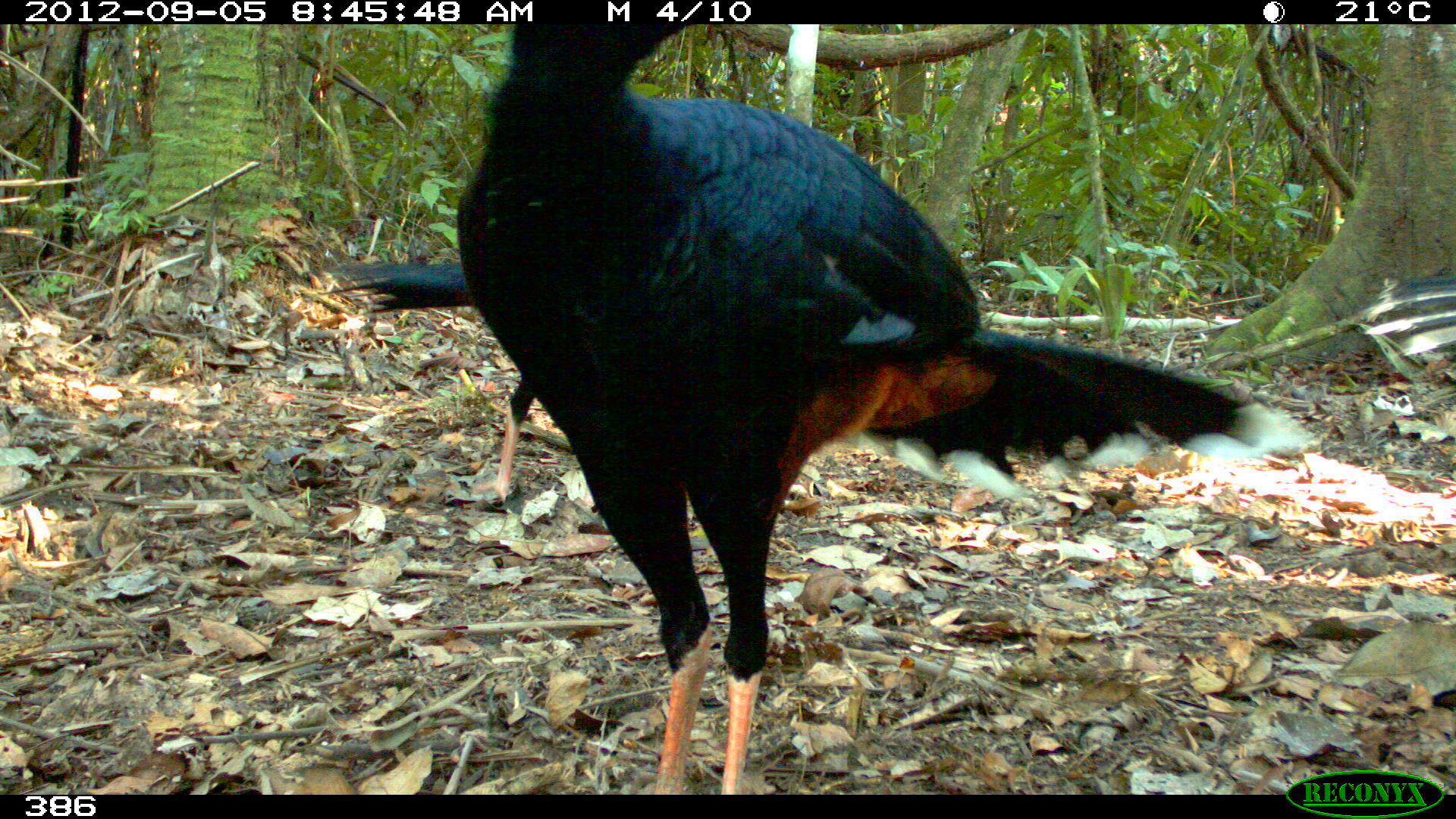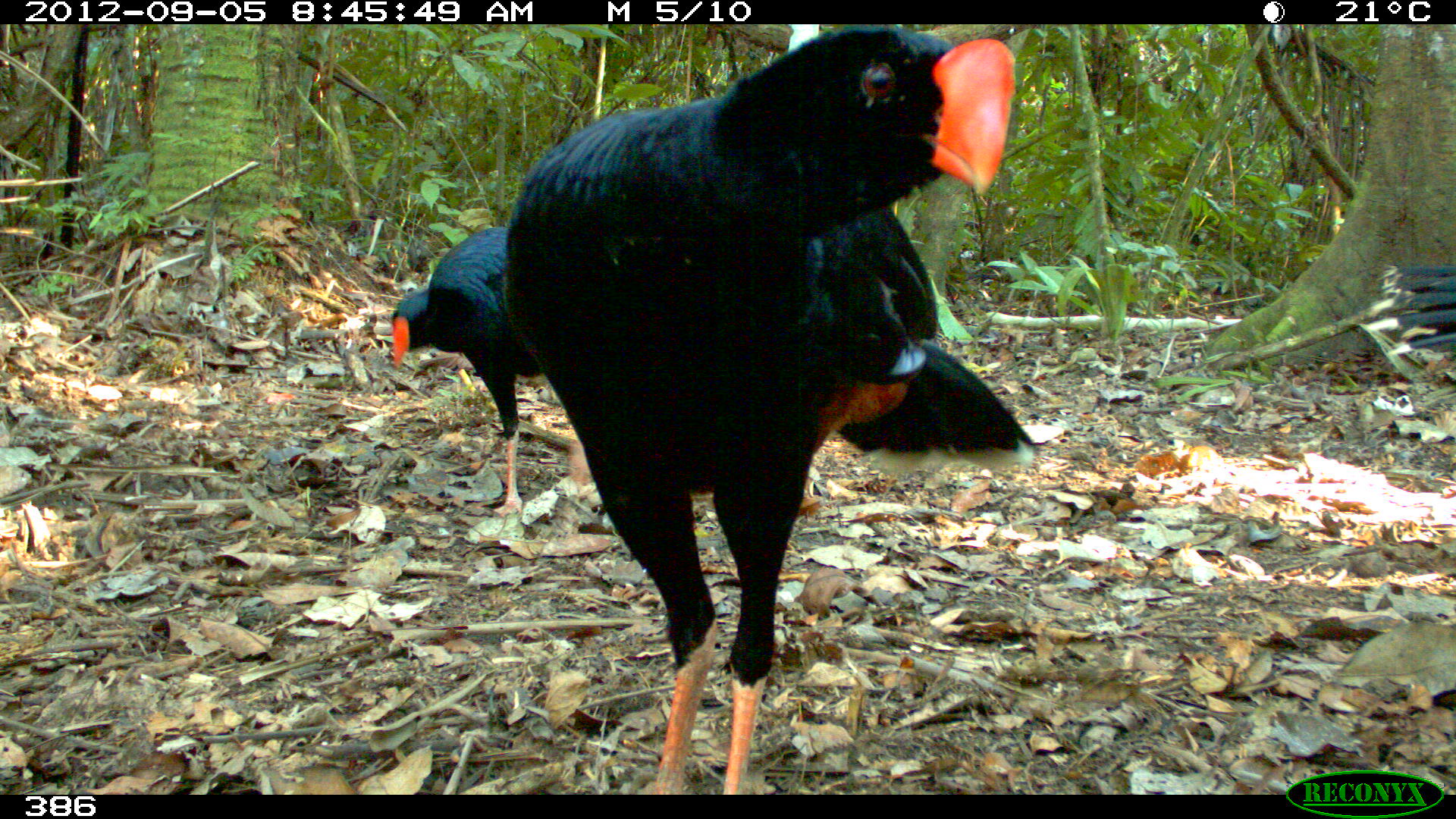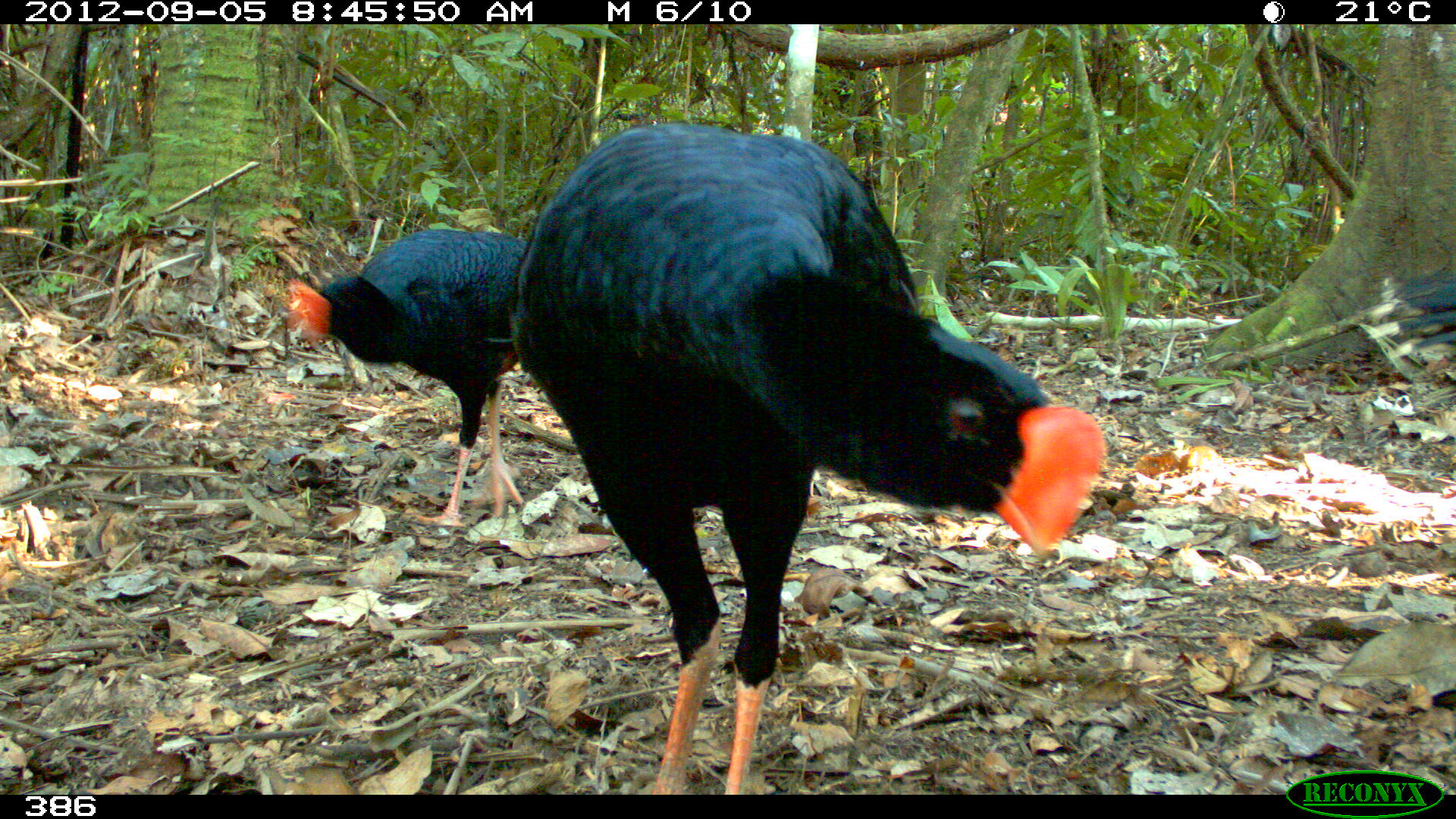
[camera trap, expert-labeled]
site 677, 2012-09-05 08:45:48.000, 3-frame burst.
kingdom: Animalia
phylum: Chordata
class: Aves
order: Galliformes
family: Cracidae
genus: Mitu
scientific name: Mitu tuberosum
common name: razor-billed curassow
Mitu tuberosum (razor-billed curassow).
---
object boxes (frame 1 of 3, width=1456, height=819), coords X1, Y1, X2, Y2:
mitu tuberosum: 456, 24, 1313, 793; 316, 257, 535, 499; 1354, 274, 1452, 355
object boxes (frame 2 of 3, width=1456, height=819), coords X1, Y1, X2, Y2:
mitu tuberosum: 500, 25, 1039, 794; 390, 226, 592, 515; 1362, 263, 1451, 354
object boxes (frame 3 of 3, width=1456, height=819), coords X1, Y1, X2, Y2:
mitu tuberosum: 511, 116, 1104, 794; 282, 228, 525, 525; 1362, 266, 1454, 355